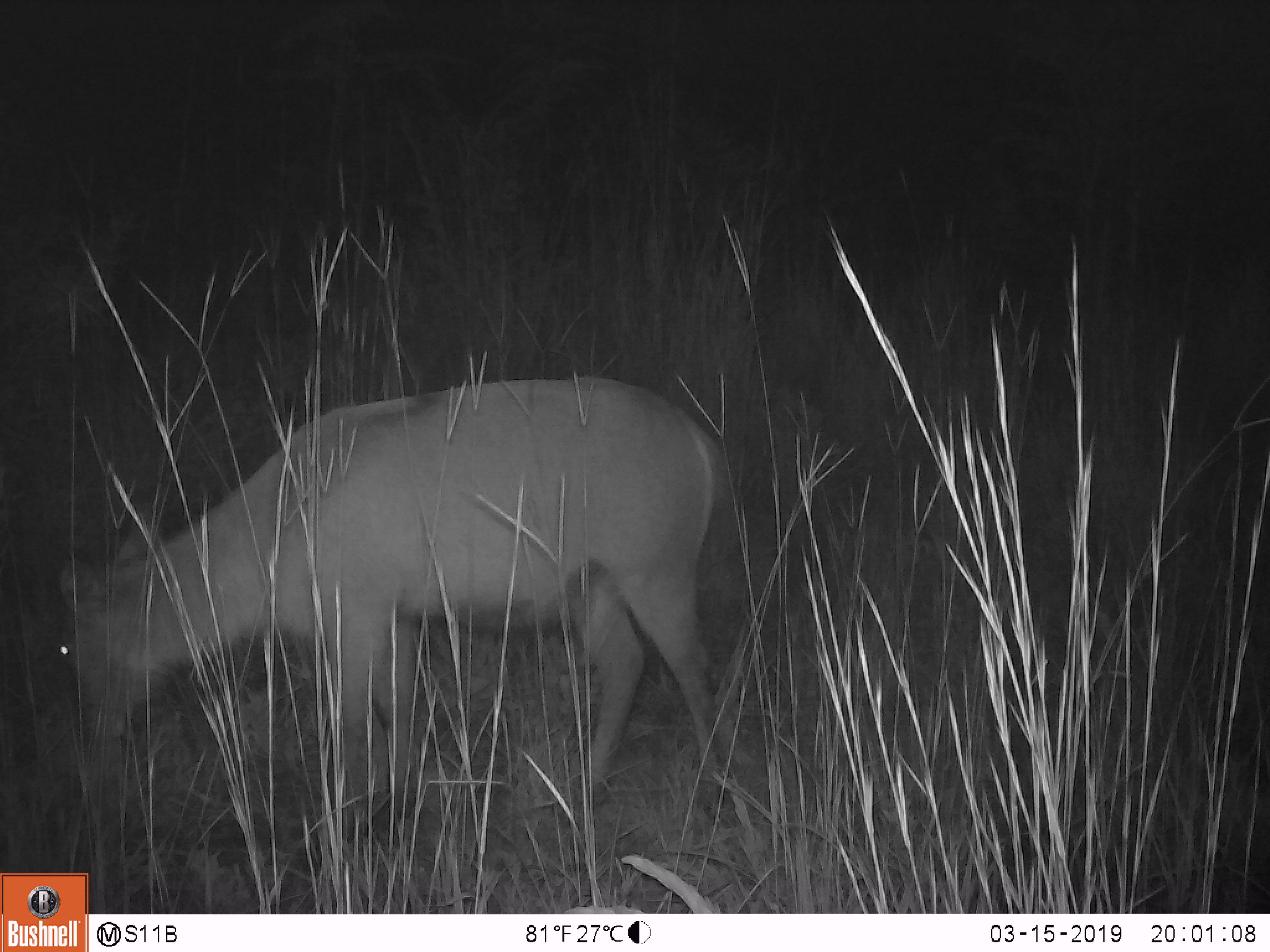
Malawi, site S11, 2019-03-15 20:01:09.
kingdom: Animalia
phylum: Chordata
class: Mammalia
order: Artiodactyla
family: Bovidae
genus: Kobus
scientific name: Kobus ellipsiprymnus ellipsiprymnus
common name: common waterbuck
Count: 1.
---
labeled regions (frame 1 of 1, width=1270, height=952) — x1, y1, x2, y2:
common waterbuck: 50, 368, 755, 817